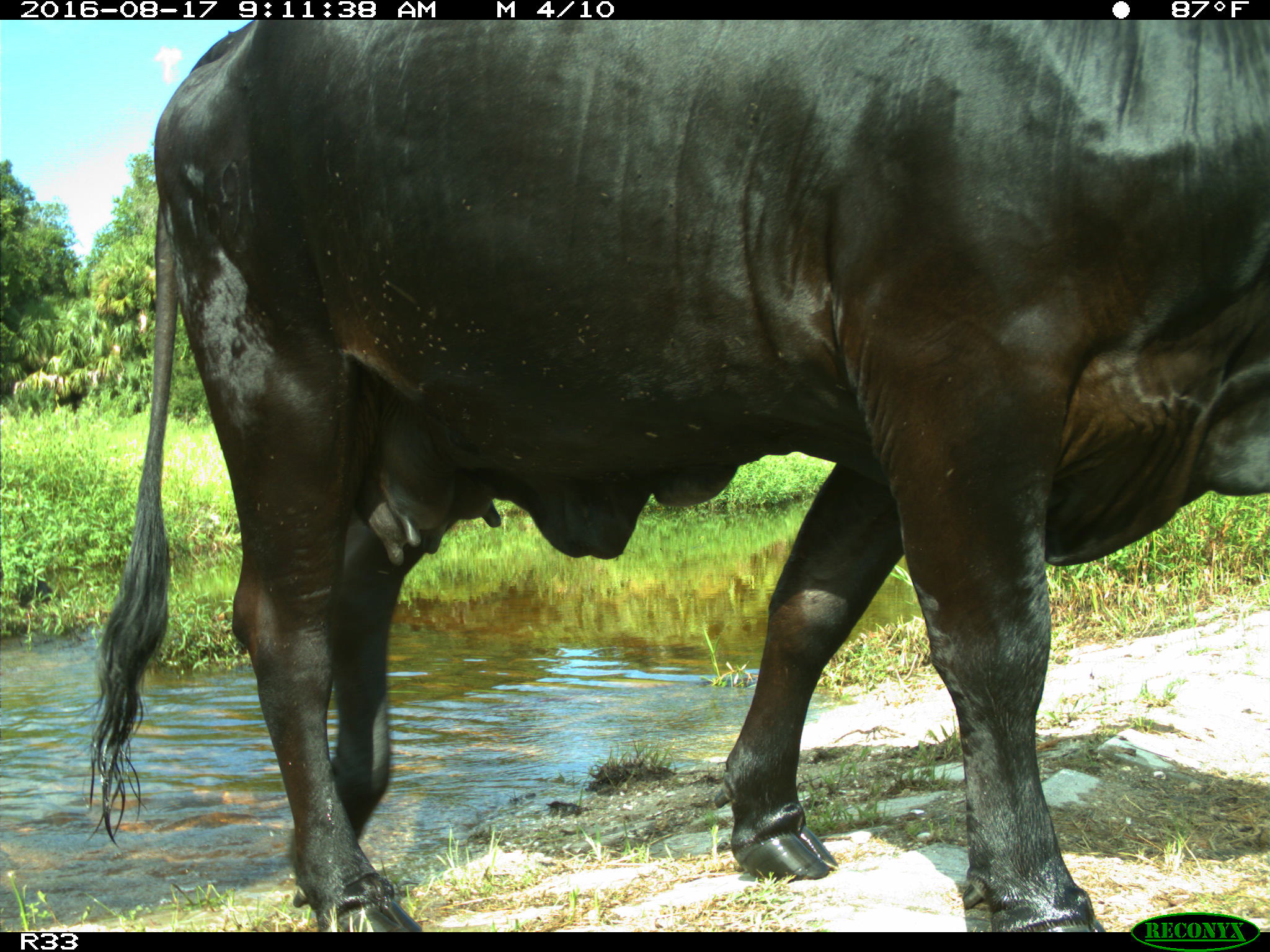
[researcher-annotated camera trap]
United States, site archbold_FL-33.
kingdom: Animalia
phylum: Chordata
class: Mammalia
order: Artiodactyla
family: Bovidae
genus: Bos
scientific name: Bos taurus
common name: domestic cow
Bos taurus (domestic cow).